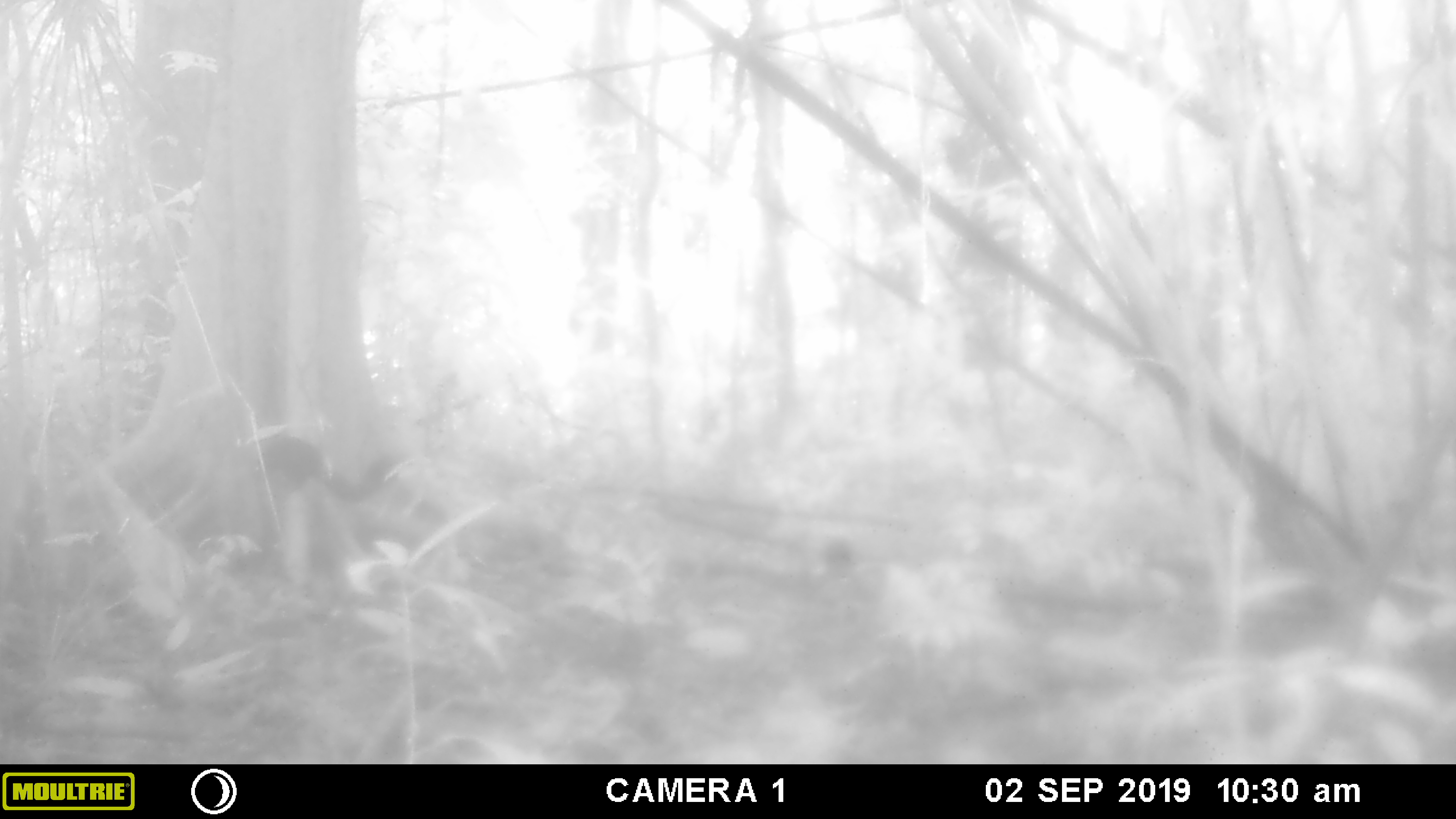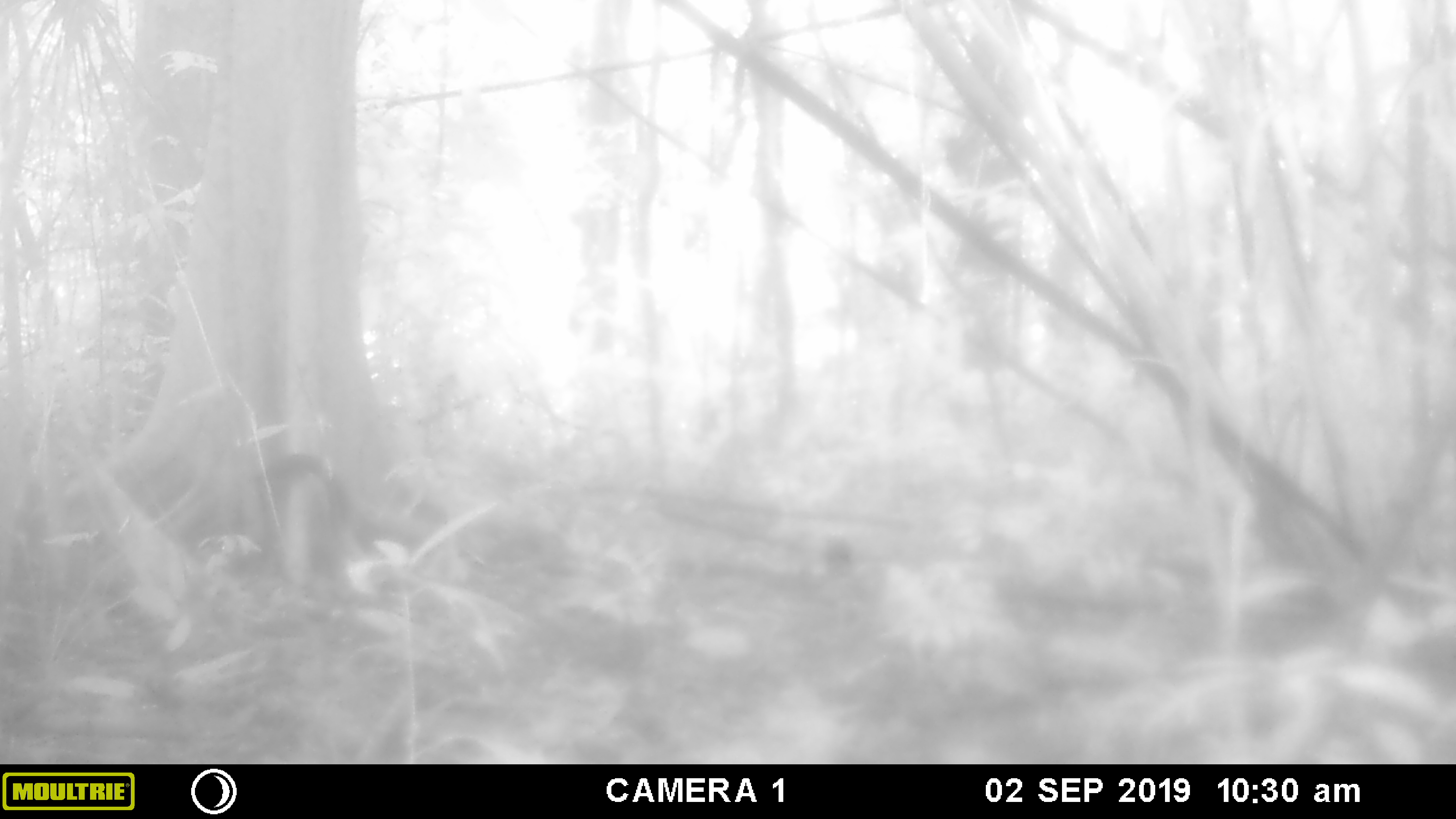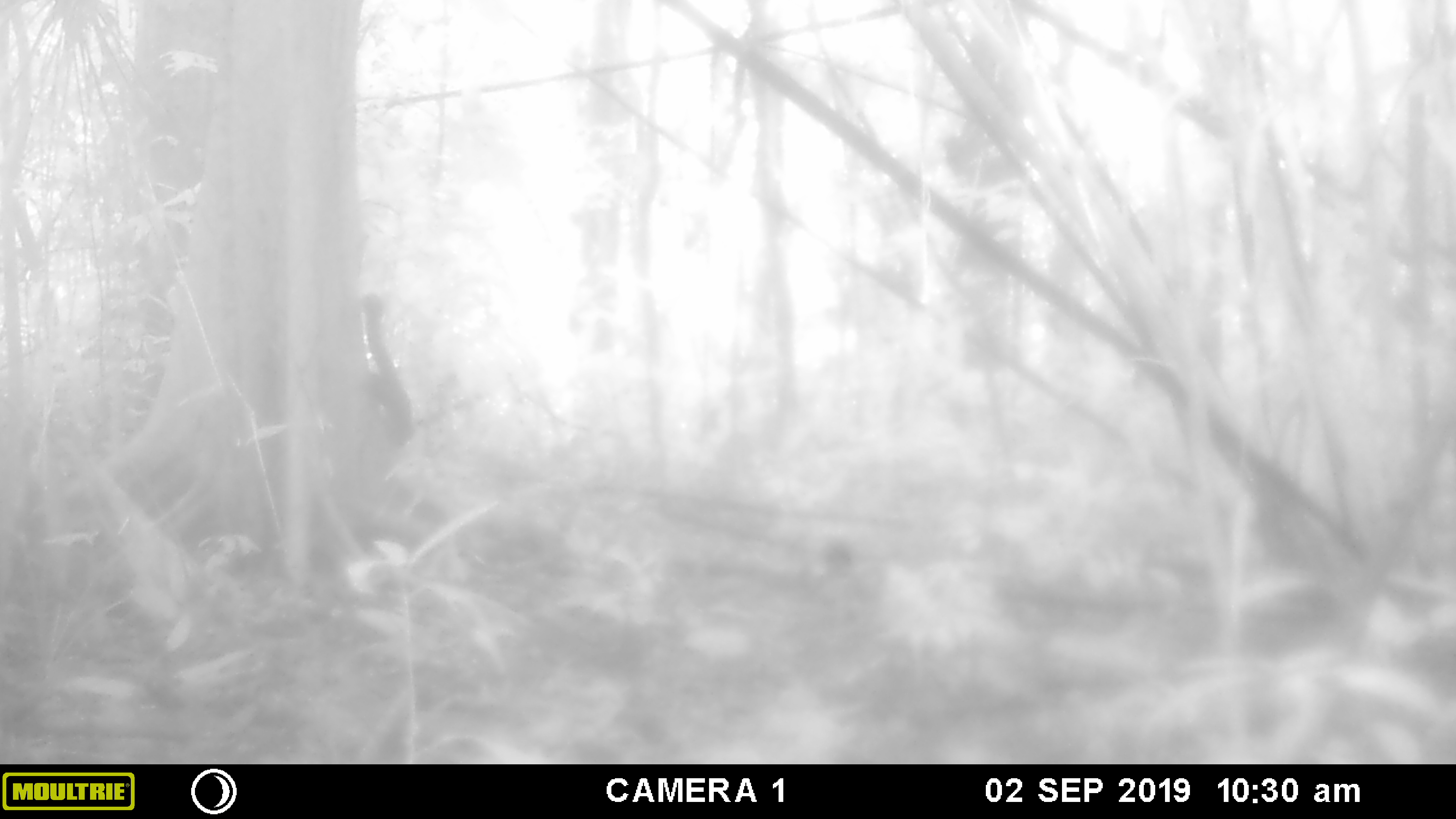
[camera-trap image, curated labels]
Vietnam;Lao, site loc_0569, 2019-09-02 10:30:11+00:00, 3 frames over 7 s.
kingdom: Animalia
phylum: Chordata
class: Mammalia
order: Rodentia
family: Sciuridae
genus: Sciurus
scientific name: Sciurus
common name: squirrel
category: unidentified squirrel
Unidentified squirrel (squirrel) (Sciurus). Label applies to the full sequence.